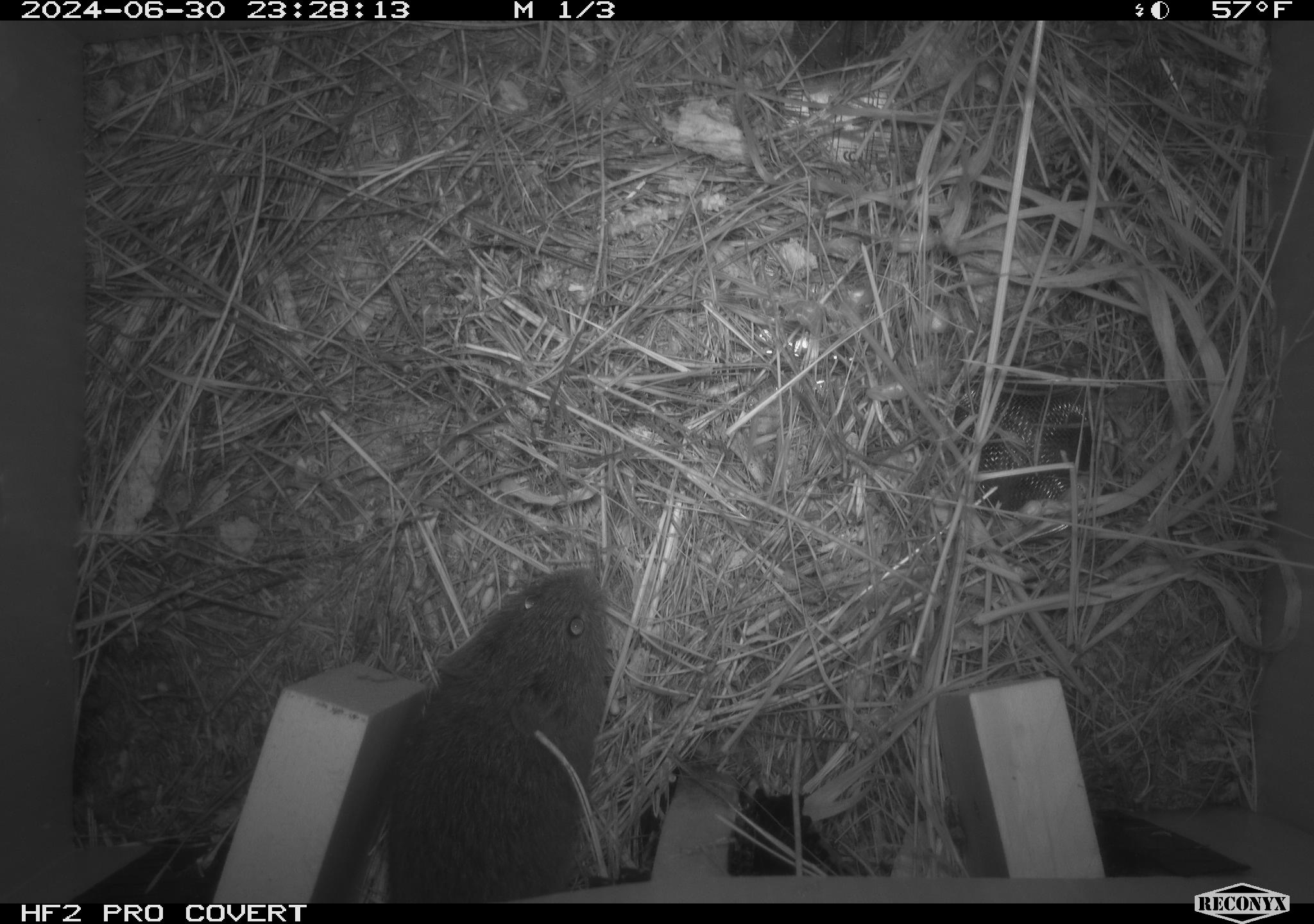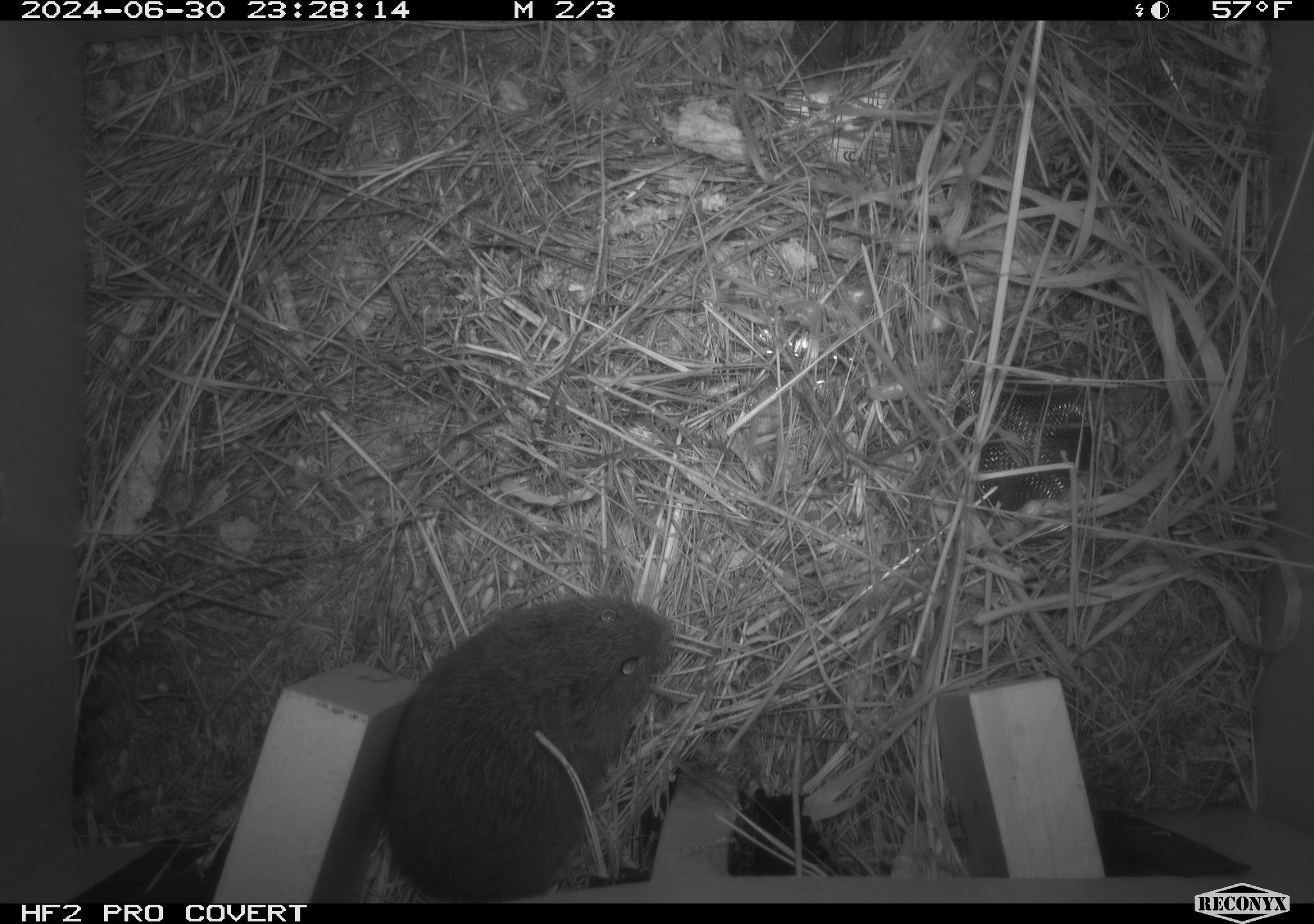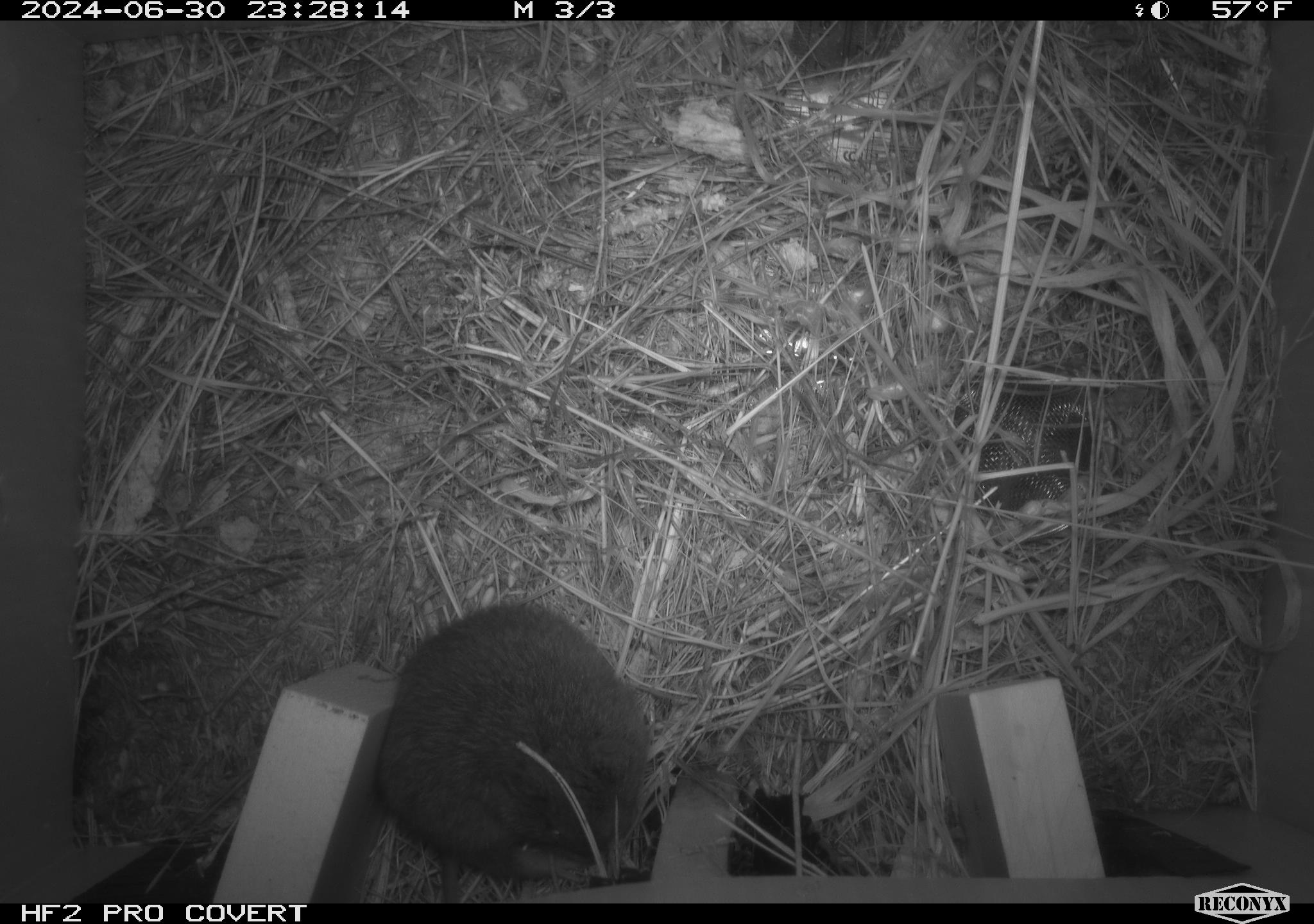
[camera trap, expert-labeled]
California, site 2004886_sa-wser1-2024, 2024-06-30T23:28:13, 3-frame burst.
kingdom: Animalia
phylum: Chordata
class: Mammalia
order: Rodentia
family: Cricetidae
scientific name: Arvicolinae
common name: voles, lemmings, and muskrats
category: arvicolinae subfamily